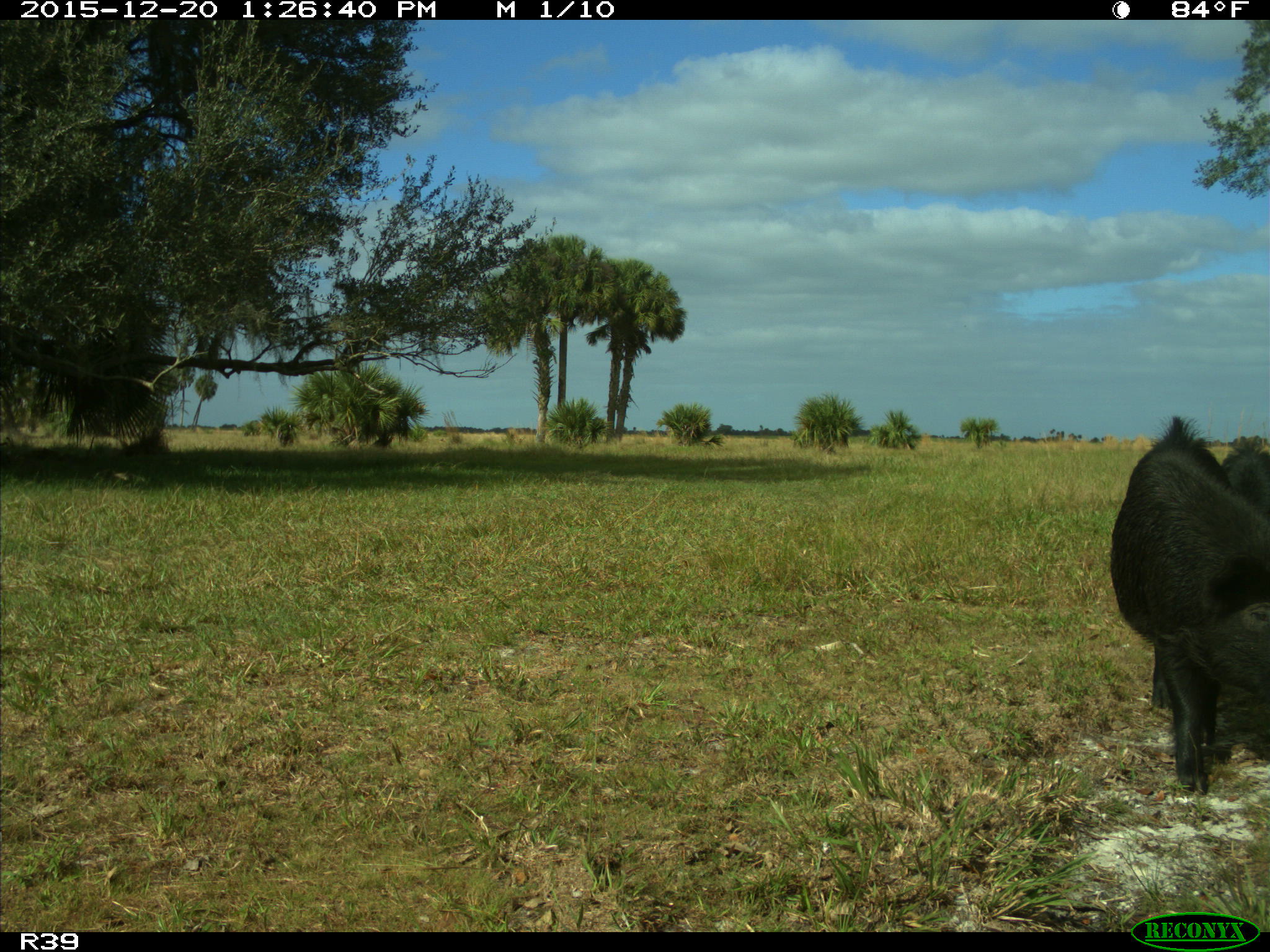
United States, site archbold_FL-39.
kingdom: Animalia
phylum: Chordata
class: Mammalia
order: Artiodactyla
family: Suidae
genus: Sus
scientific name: Sus scrofa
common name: wild boar